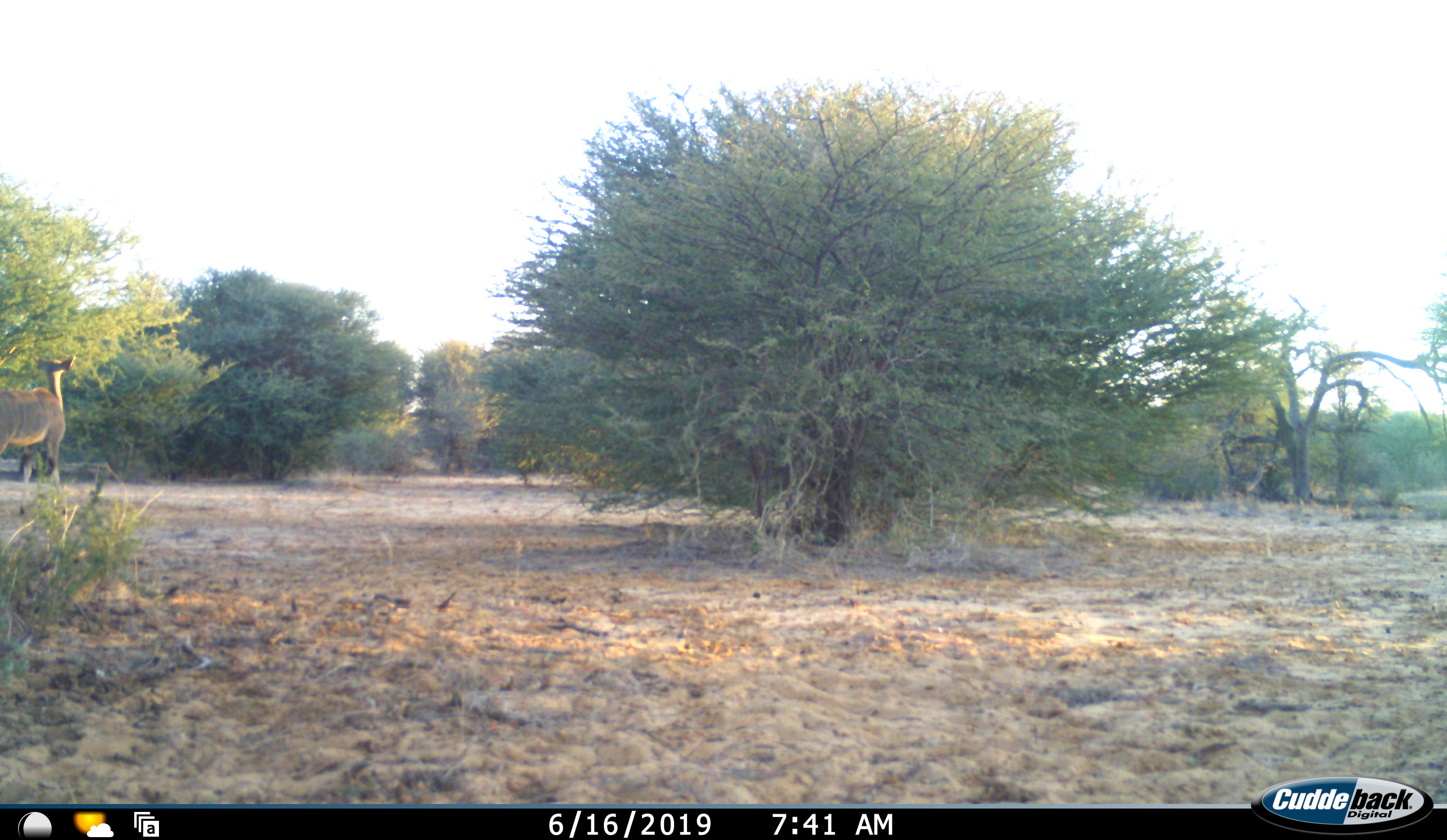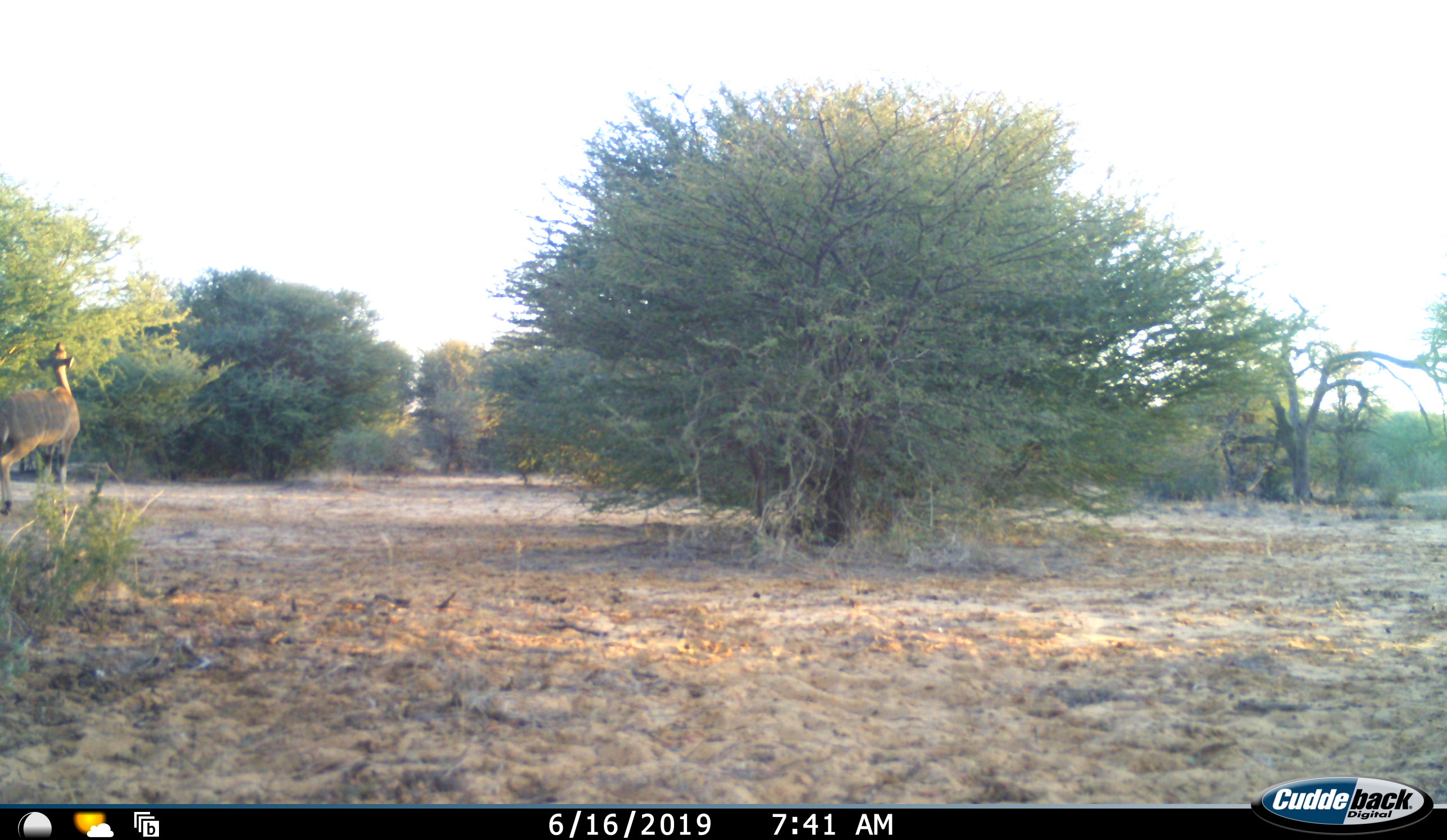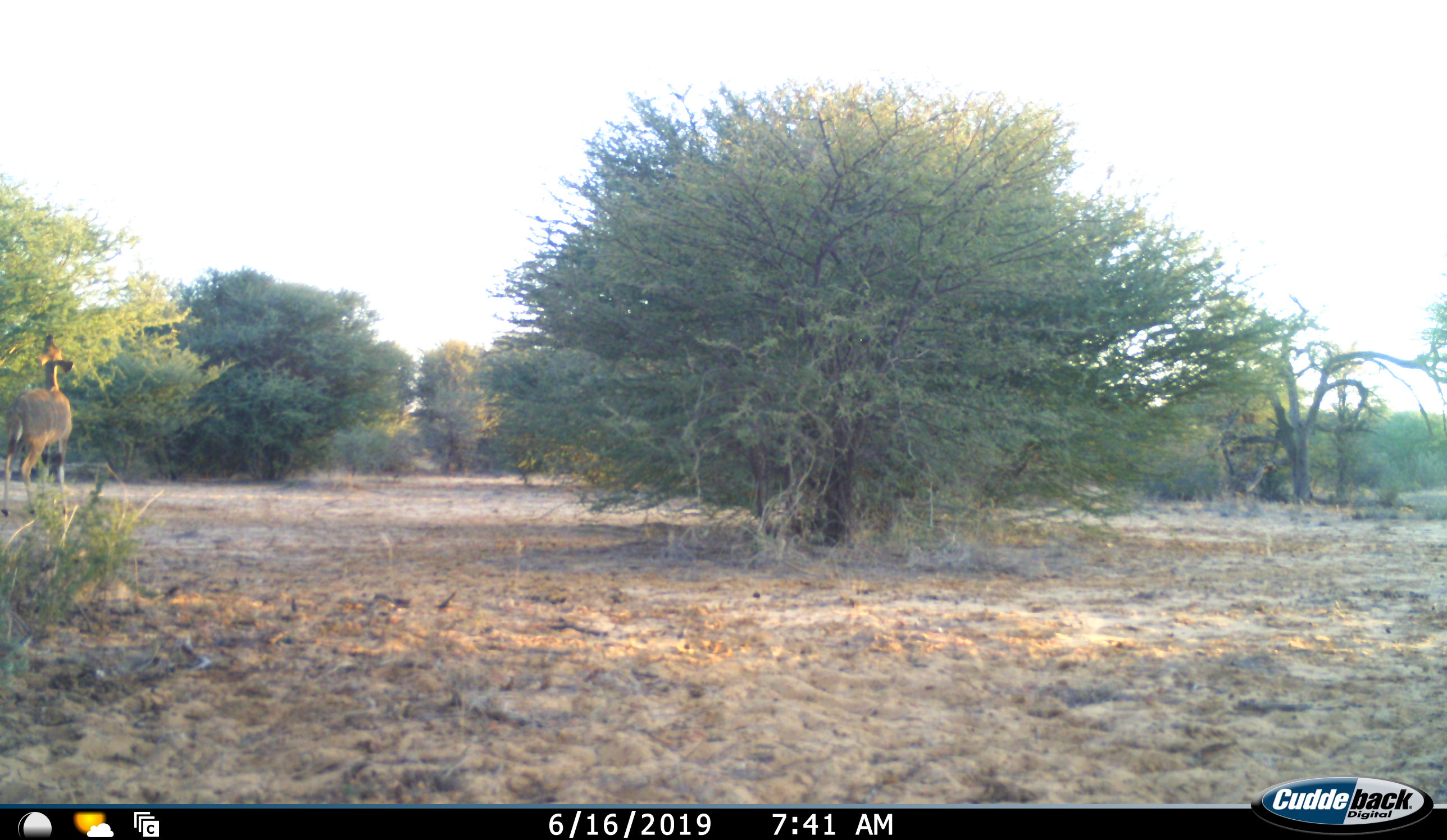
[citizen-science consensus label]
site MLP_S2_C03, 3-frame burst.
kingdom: Animalia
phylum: Chordata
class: Mammalia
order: Artiodactyla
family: Bovidae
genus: Tragelaphus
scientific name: Tragelaphus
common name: kudu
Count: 1.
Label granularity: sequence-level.